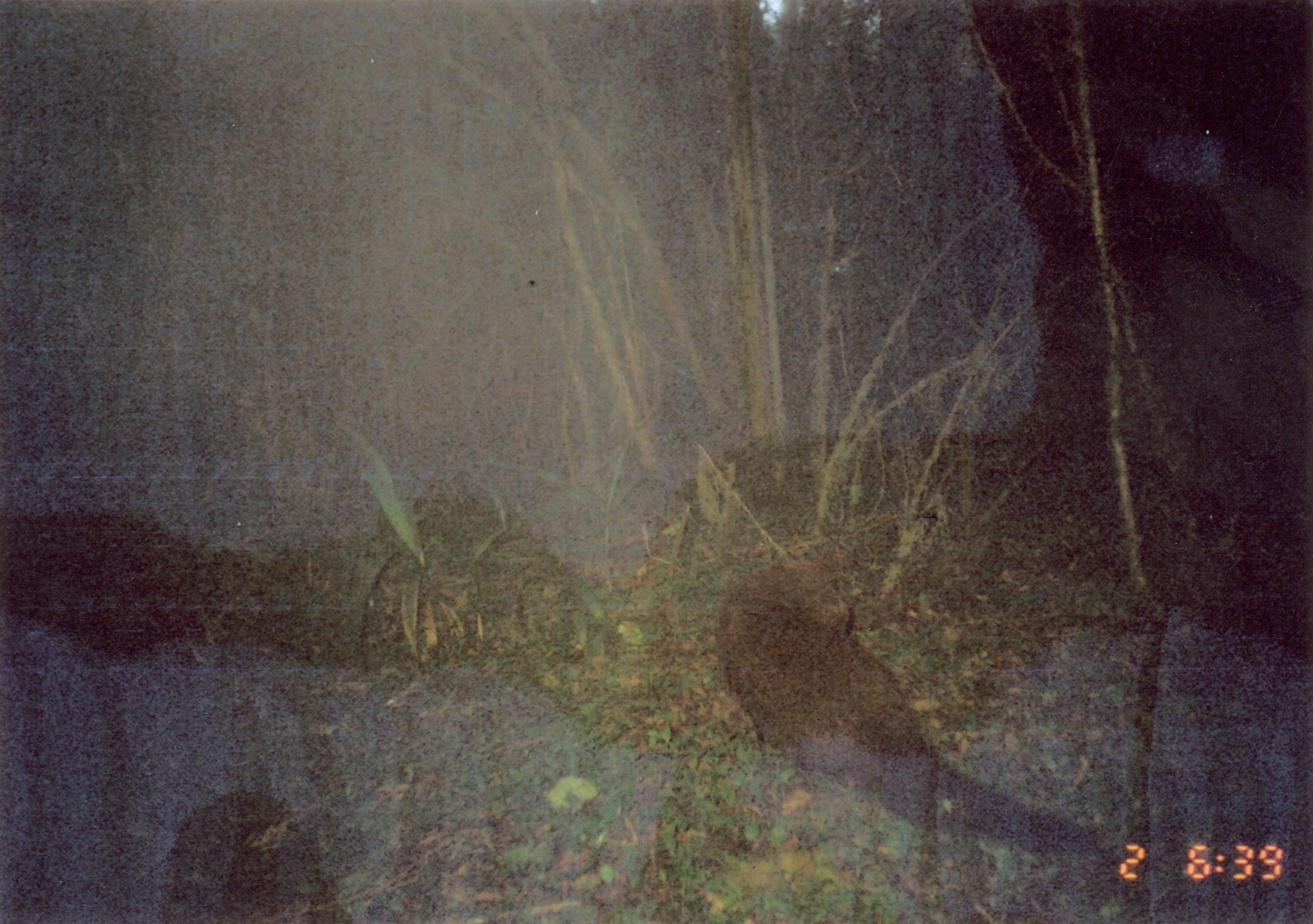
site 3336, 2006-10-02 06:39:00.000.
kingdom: Animalia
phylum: Chordata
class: Mammalia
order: Carnivora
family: Herpestidae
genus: Bdeogale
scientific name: Bdeogale crassicauda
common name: bushy-tailed mongoose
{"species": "Bdeogale crassicauda (bushy-tailed mongoose)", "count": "1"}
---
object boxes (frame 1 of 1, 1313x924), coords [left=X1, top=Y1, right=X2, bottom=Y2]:
bdeogale crassicauda: [left=710, top=543, right=1101, bottom=860]